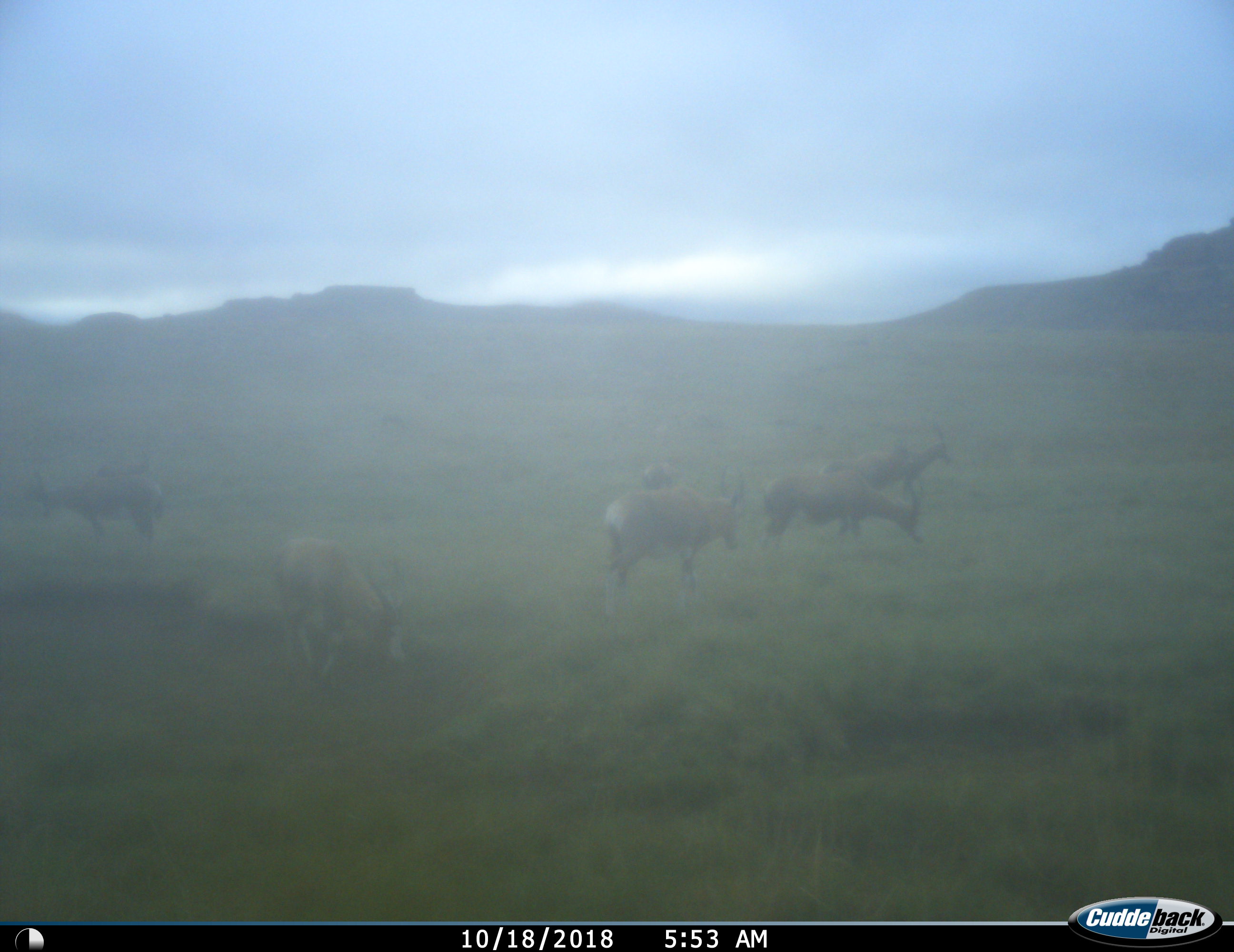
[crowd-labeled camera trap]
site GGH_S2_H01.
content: unidentified animal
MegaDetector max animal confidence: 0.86